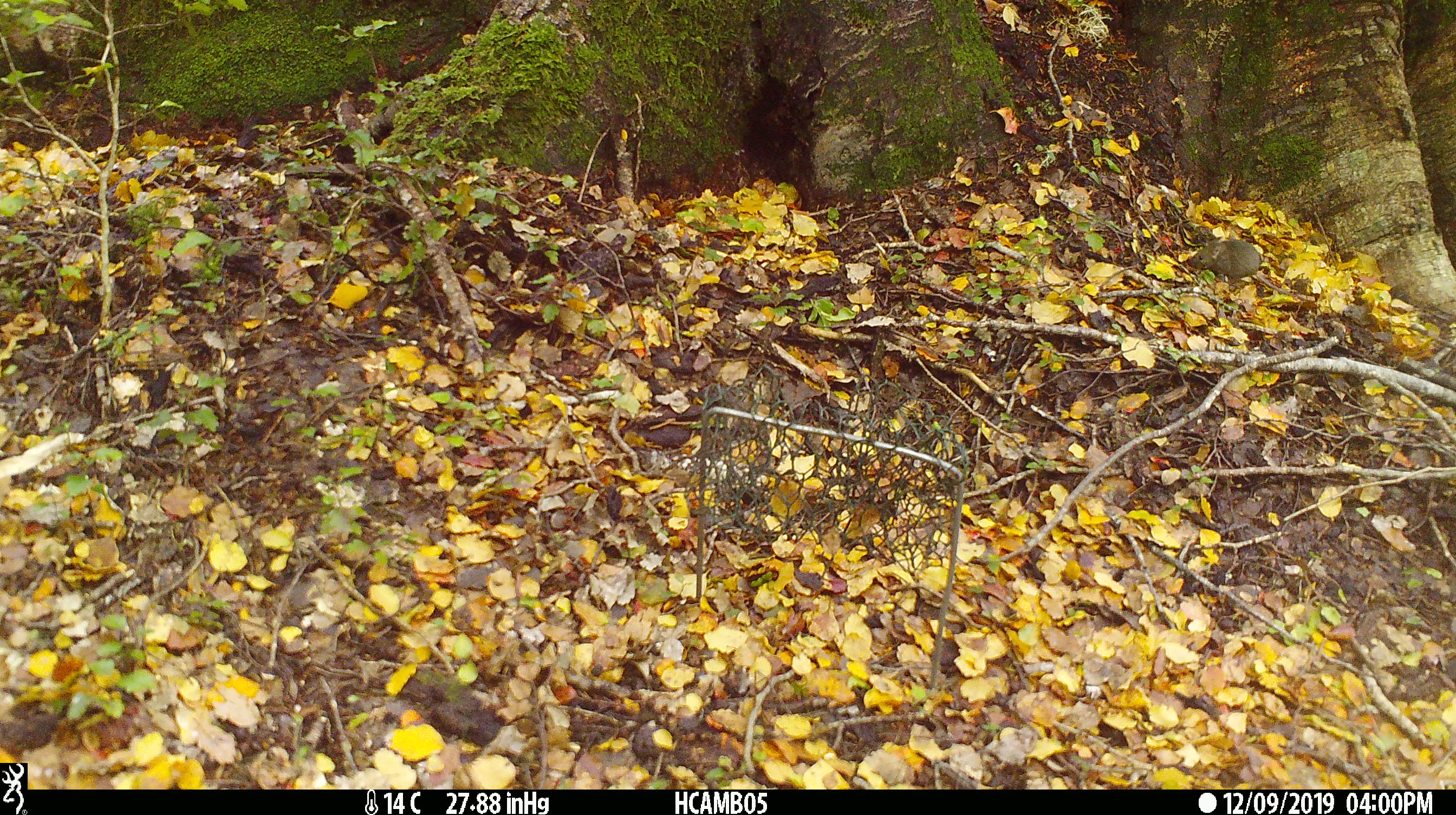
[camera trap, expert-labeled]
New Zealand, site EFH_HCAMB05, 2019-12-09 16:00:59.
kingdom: Animalia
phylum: Chordata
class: Mammalia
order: Rodentia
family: Muridae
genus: Mus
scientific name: Mus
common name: mouse